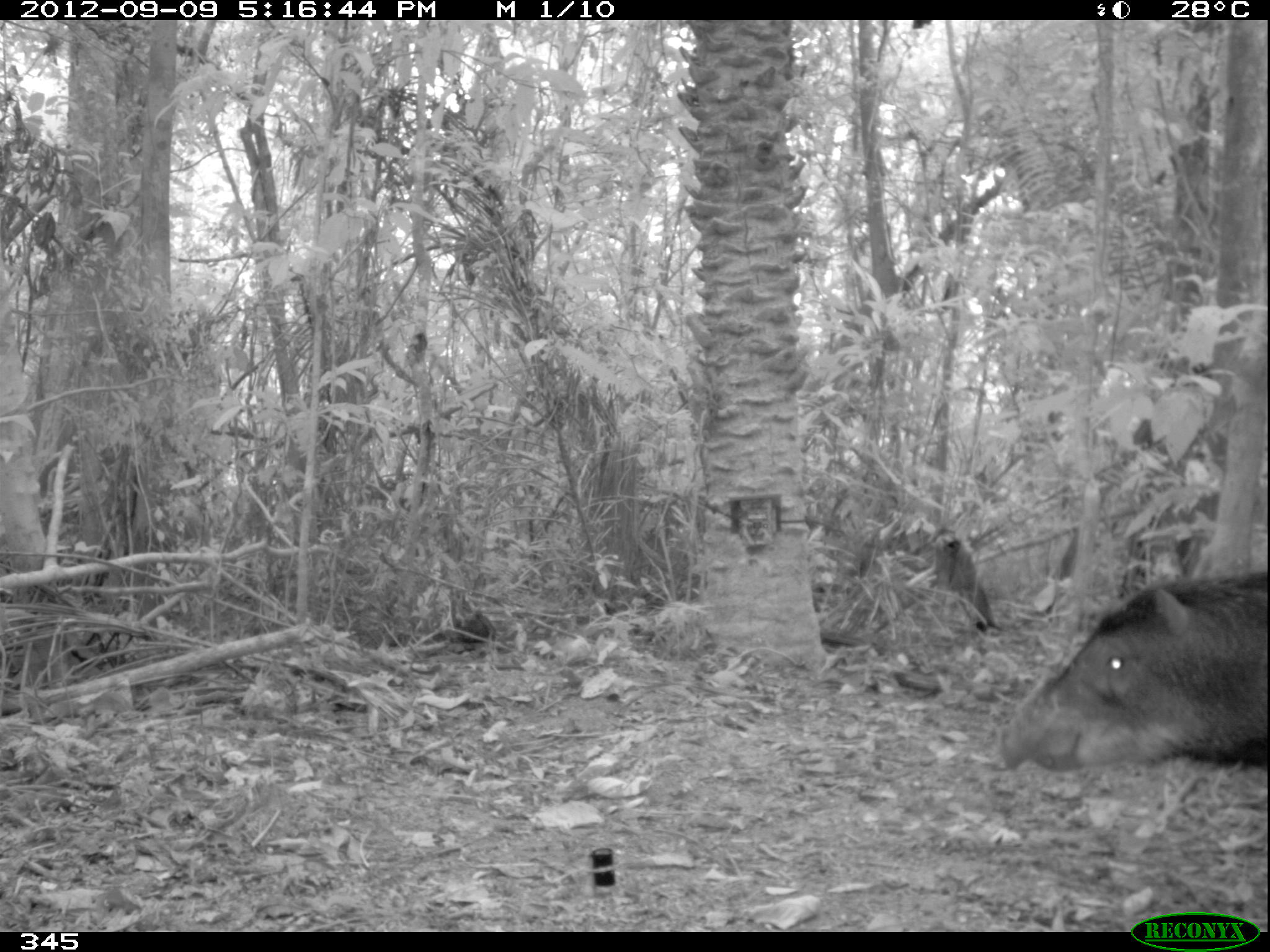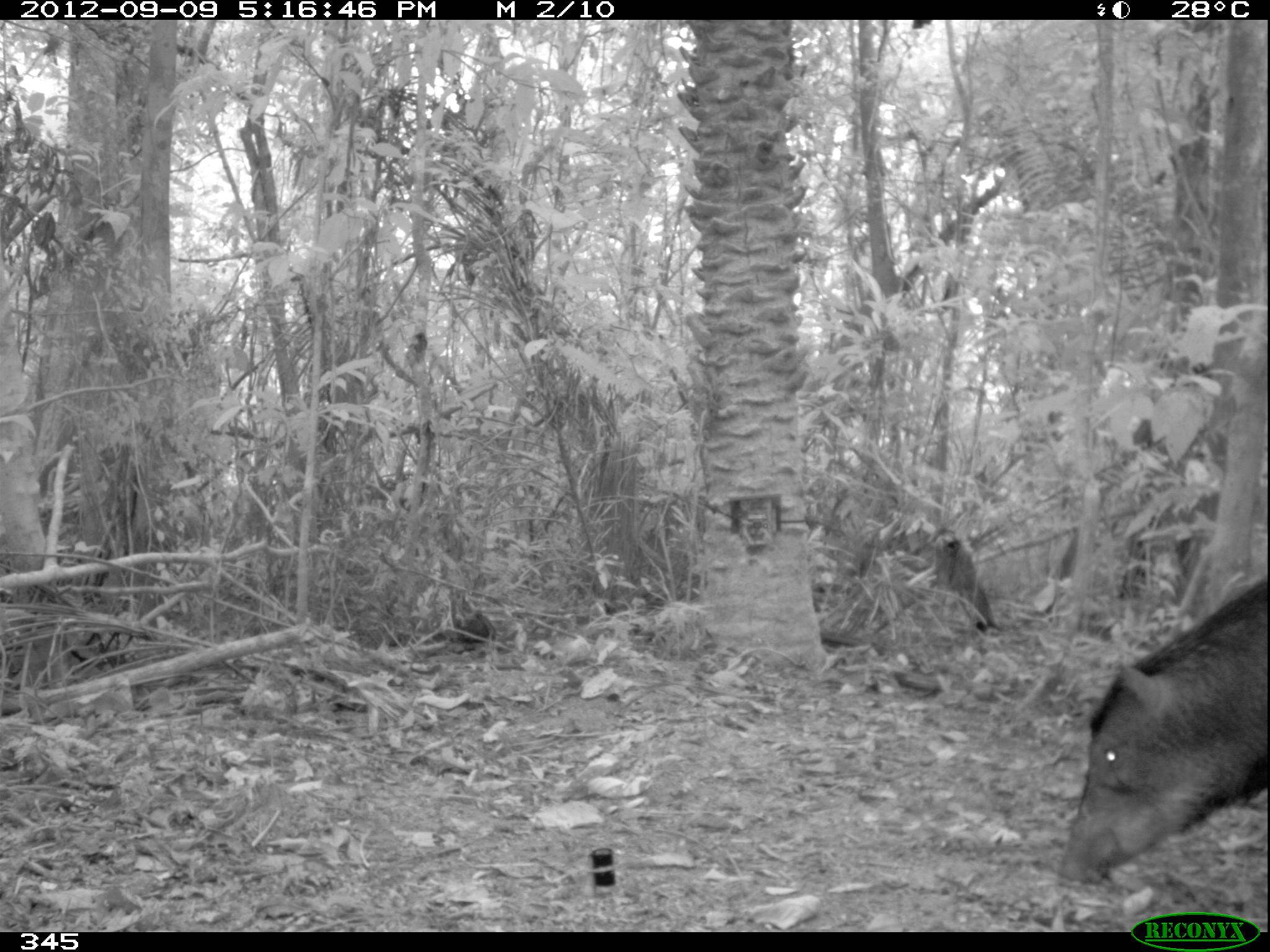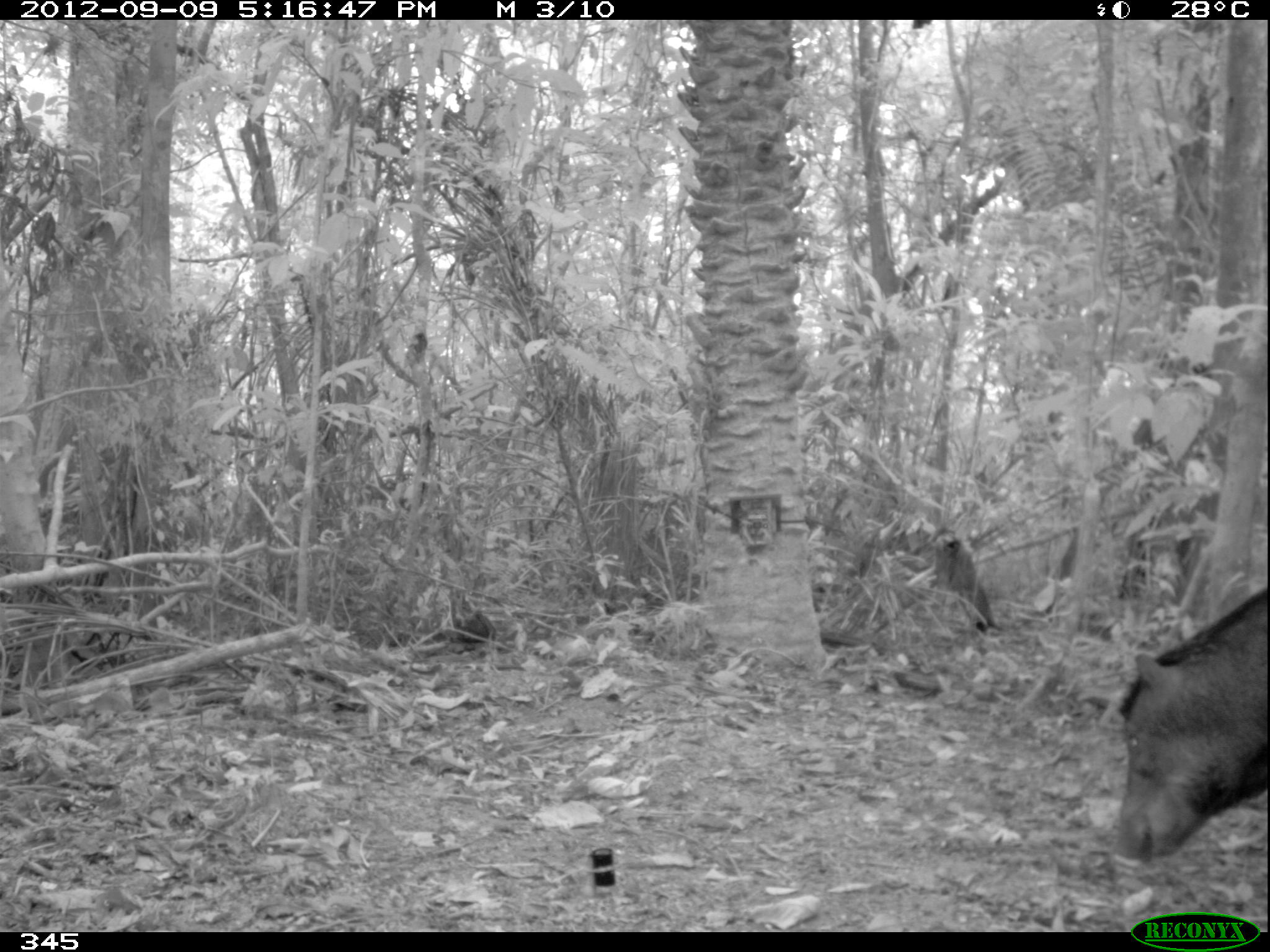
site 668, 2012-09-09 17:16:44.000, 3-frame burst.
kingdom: Animalia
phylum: Chordata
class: Mammalia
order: Artiodactyla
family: Tayassuidae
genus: Tayassu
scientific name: Tayassu pecari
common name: white-lipped peccary